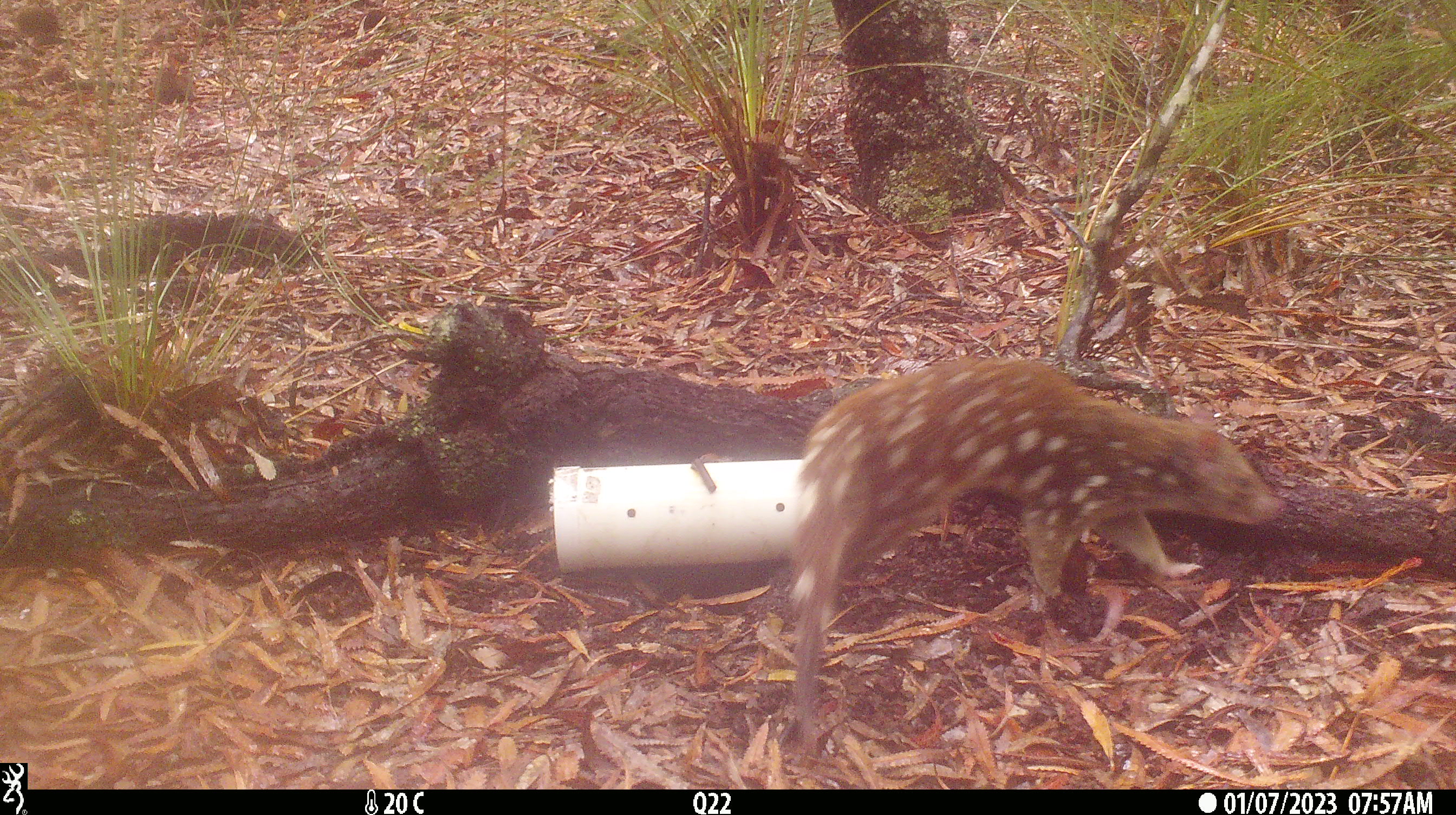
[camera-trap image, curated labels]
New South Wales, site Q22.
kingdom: Animalia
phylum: Chordata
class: Mammalia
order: Dasyuromorphia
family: Dasyuridae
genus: Dasyurus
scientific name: Dasyurus maculatus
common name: spotted-tailed quoll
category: quoll